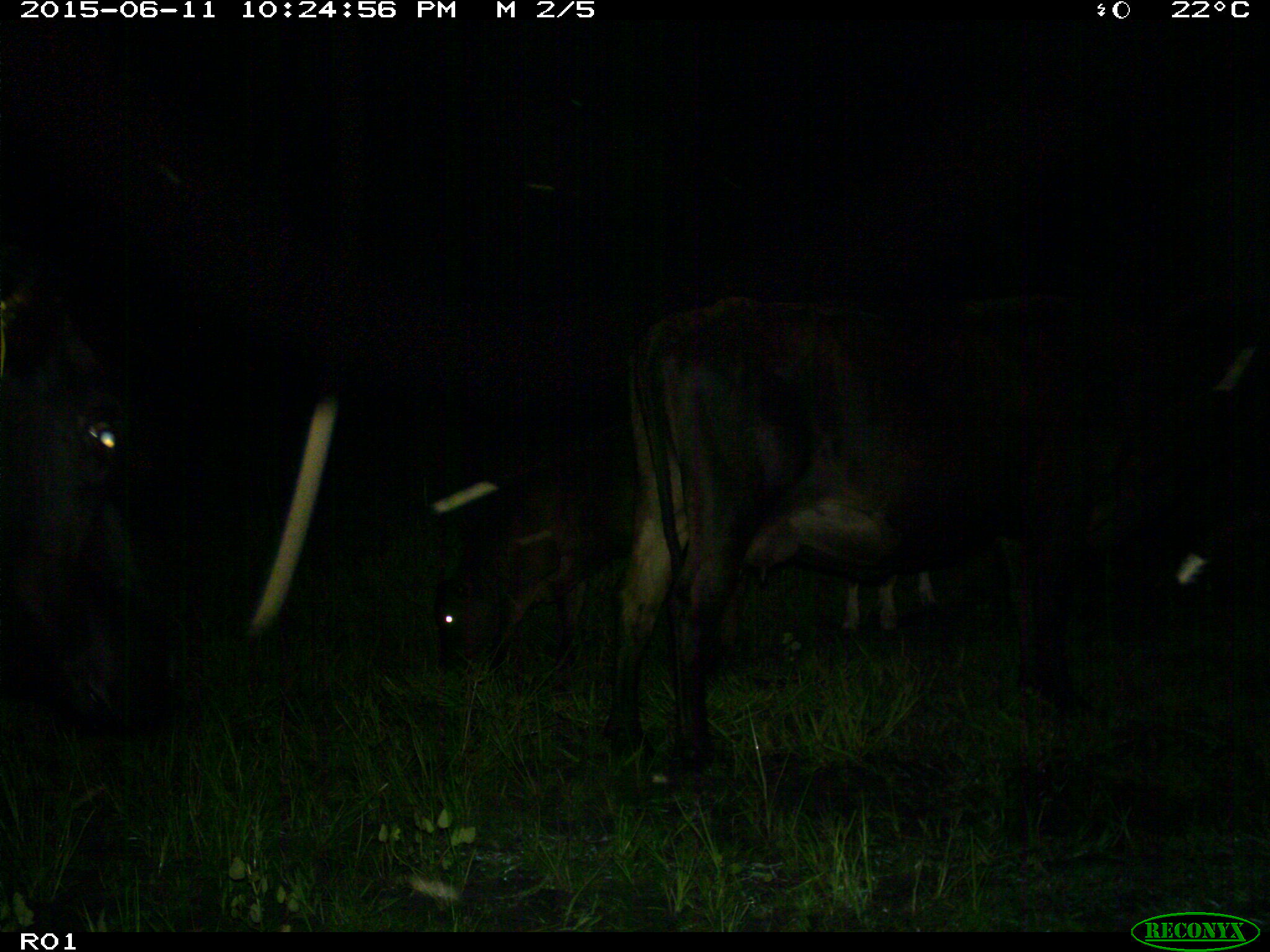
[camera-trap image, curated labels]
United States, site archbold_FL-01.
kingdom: Animalia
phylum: Chordata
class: Mammalia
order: Artiodactyla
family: Bovidae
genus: Bos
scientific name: Bos taurus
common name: domestic cow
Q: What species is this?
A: Bos taurus (domestic cow).